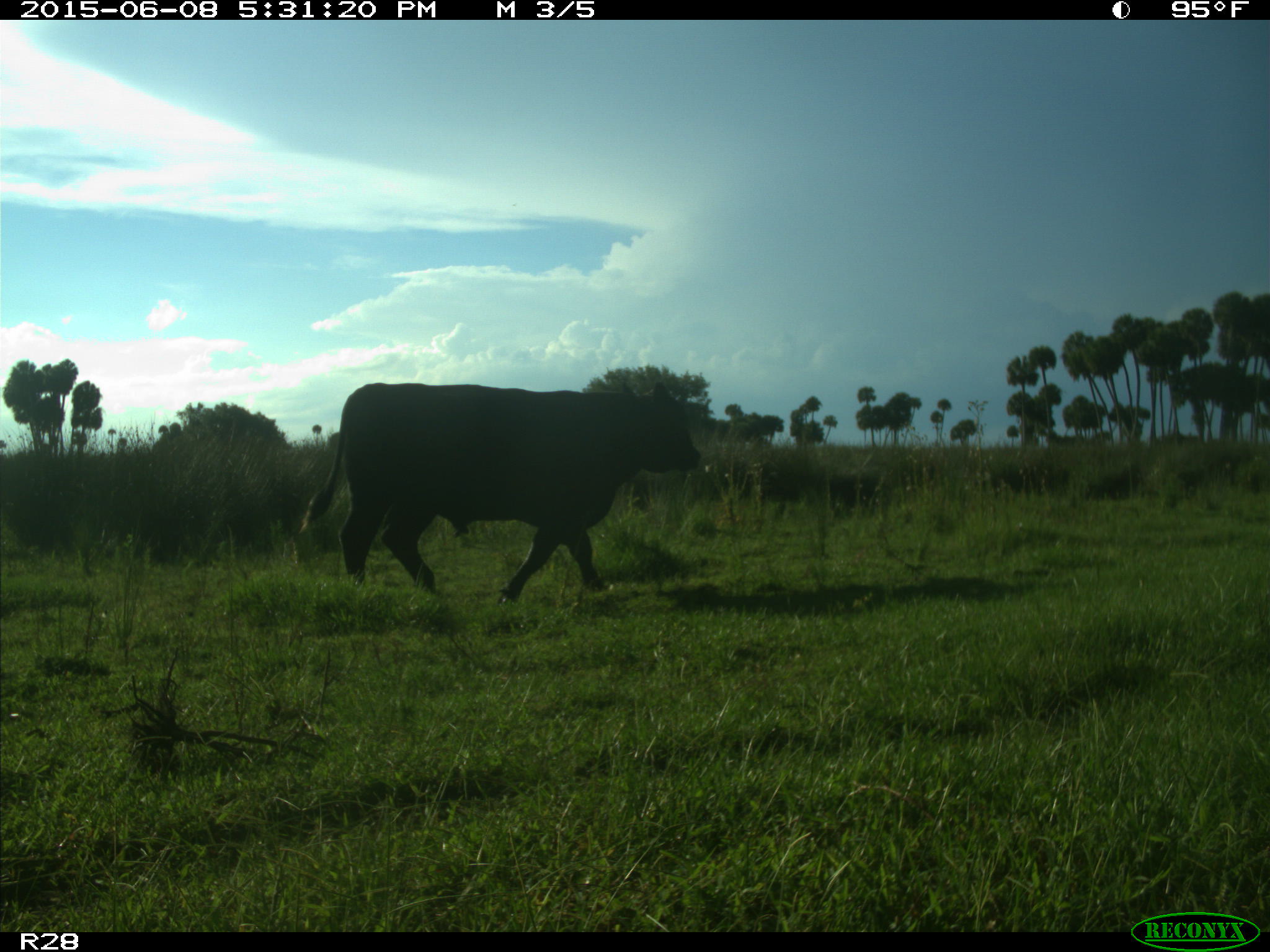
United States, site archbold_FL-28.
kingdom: Animalia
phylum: Chordata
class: Mammalia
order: Artiodactyla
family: Bovidae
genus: Bos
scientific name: Bos taurus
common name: domestic cow